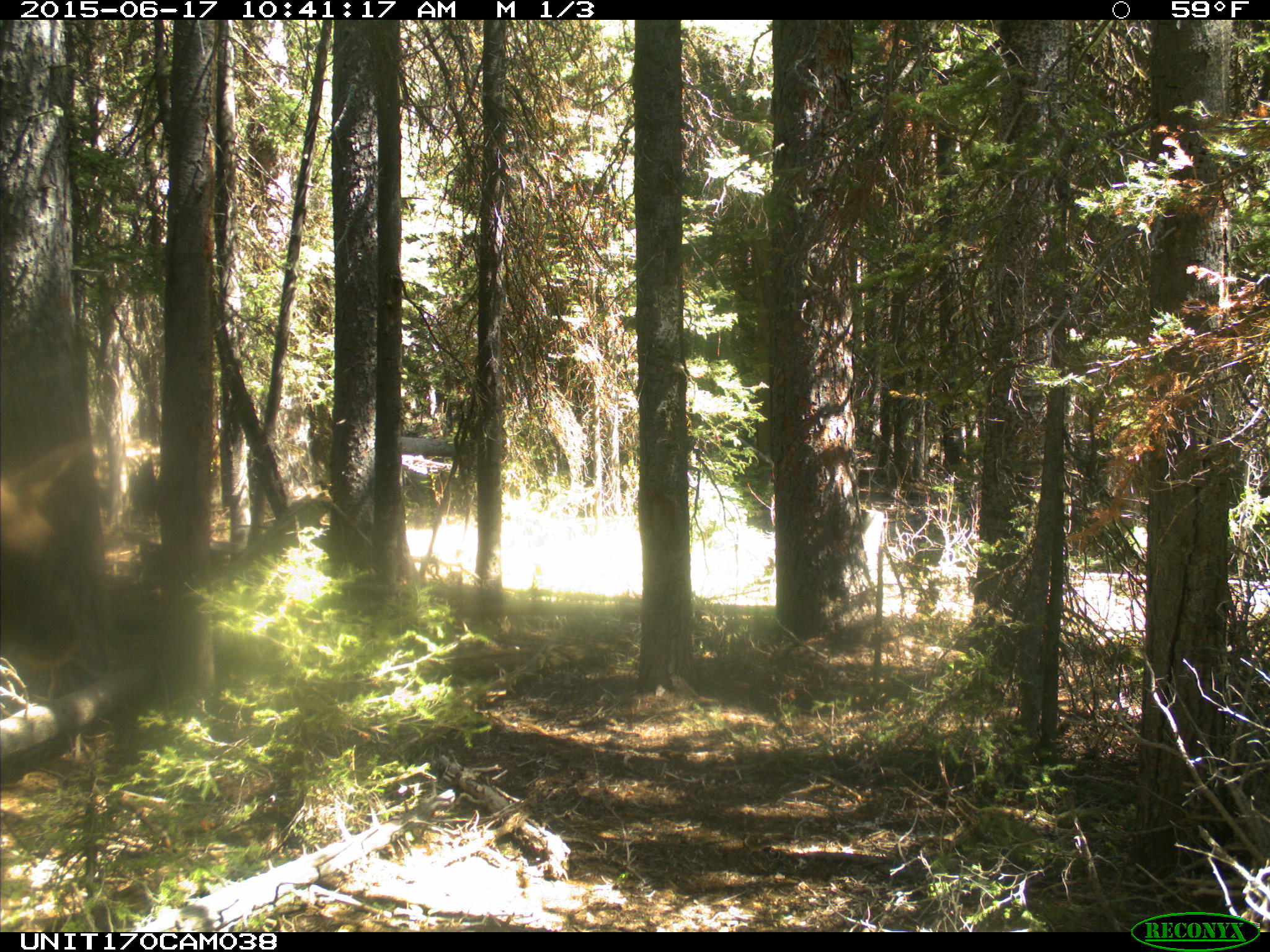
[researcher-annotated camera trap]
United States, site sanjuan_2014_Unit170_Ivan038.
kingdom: Animalia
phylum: Chordata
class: Mammalia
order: Artiodactyla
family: Cervidae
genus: Cervus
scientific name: Cervus elaphus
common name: red deer